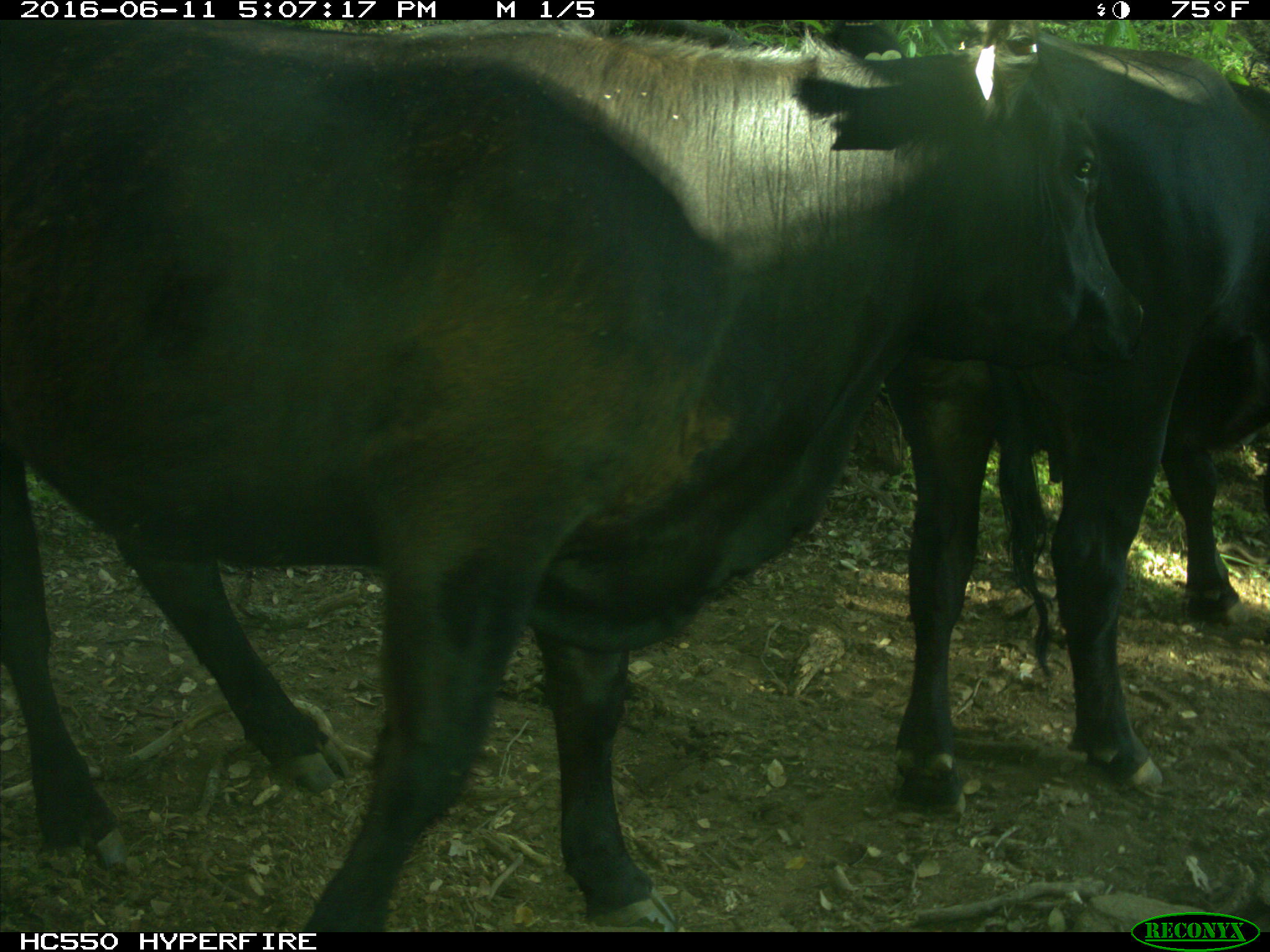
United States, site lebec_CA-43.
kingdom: Animalia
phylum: Chordata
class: Mammalia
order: Artiodactyla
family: Bovidae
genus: Bos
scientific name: Bos taurus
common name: domestic cow